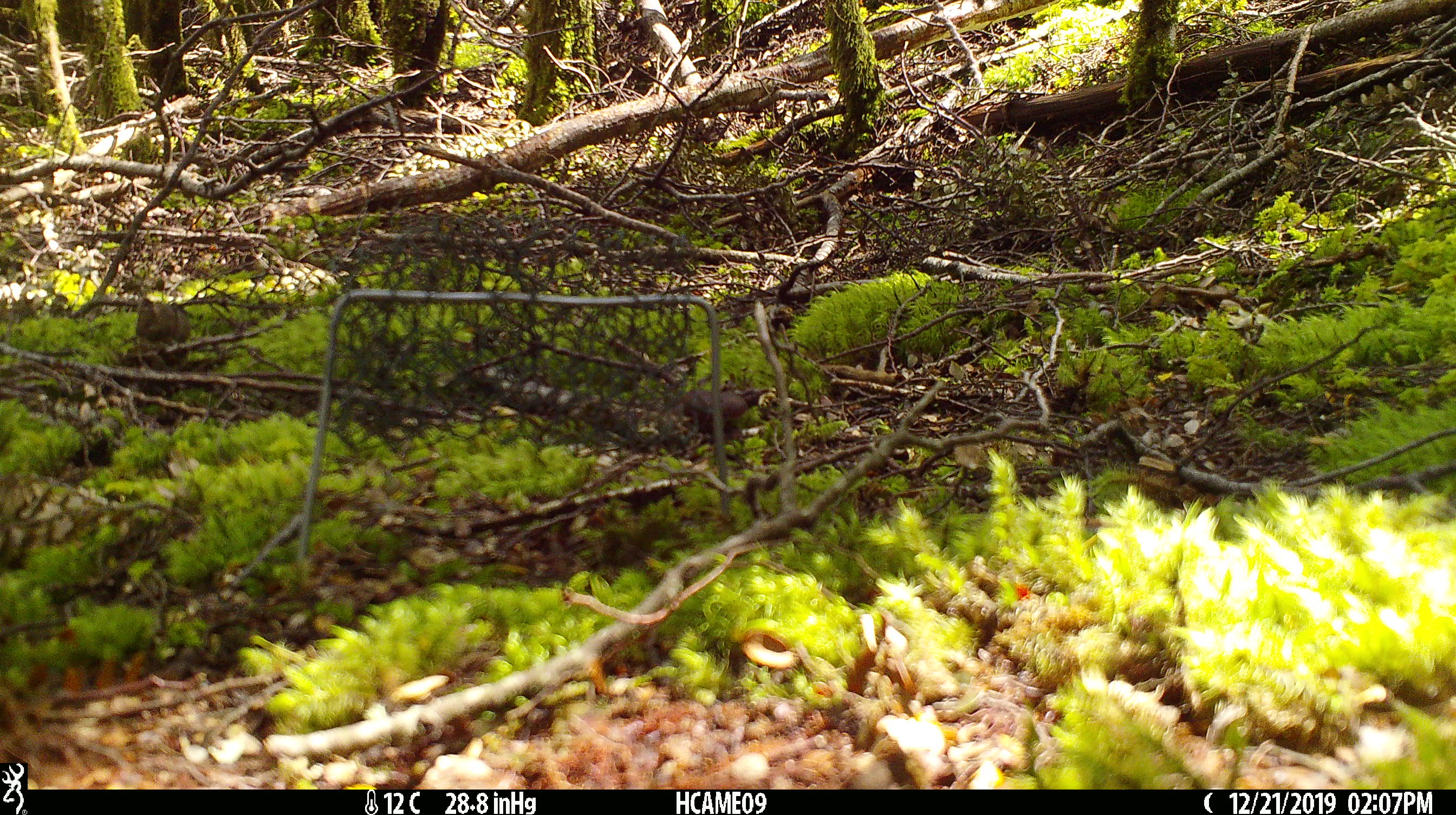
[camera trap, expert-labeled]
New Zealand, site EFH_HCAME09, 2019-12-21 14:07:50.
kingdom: Animalia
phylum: Chordata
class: Mammalia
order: Rodentia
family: Muridae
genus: Mus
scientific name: Mus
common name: mouse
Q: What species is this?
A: Mouse (Mus).